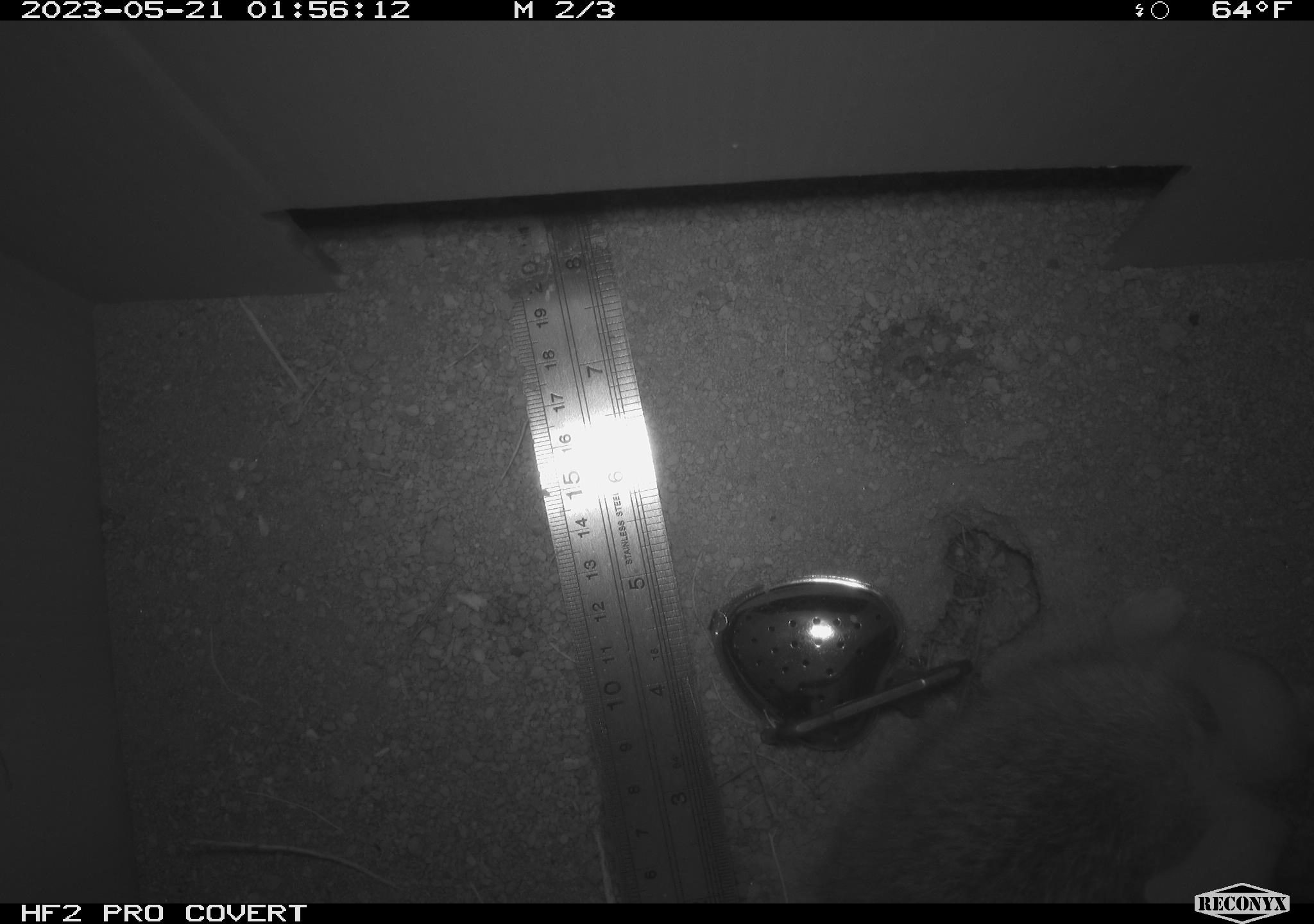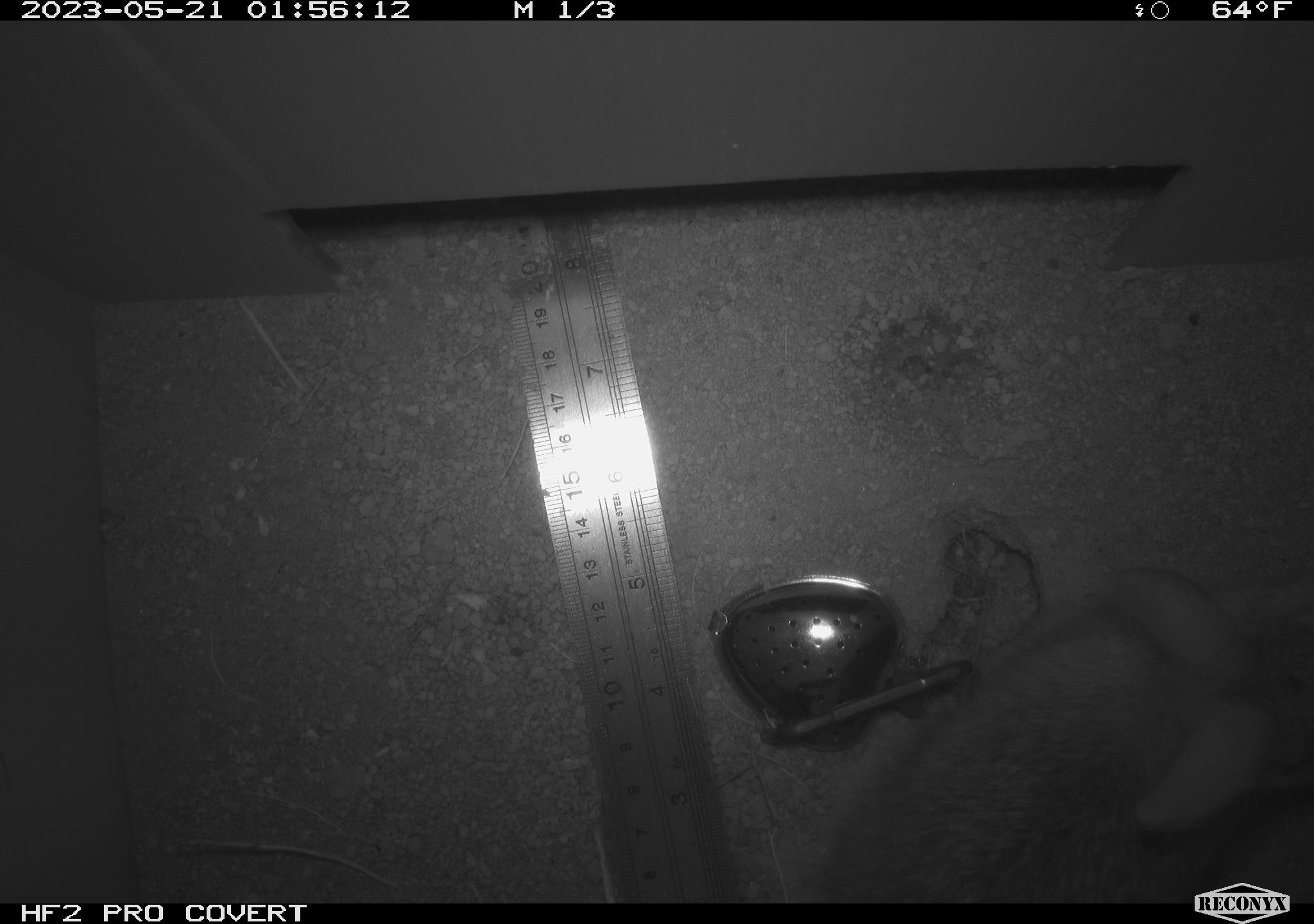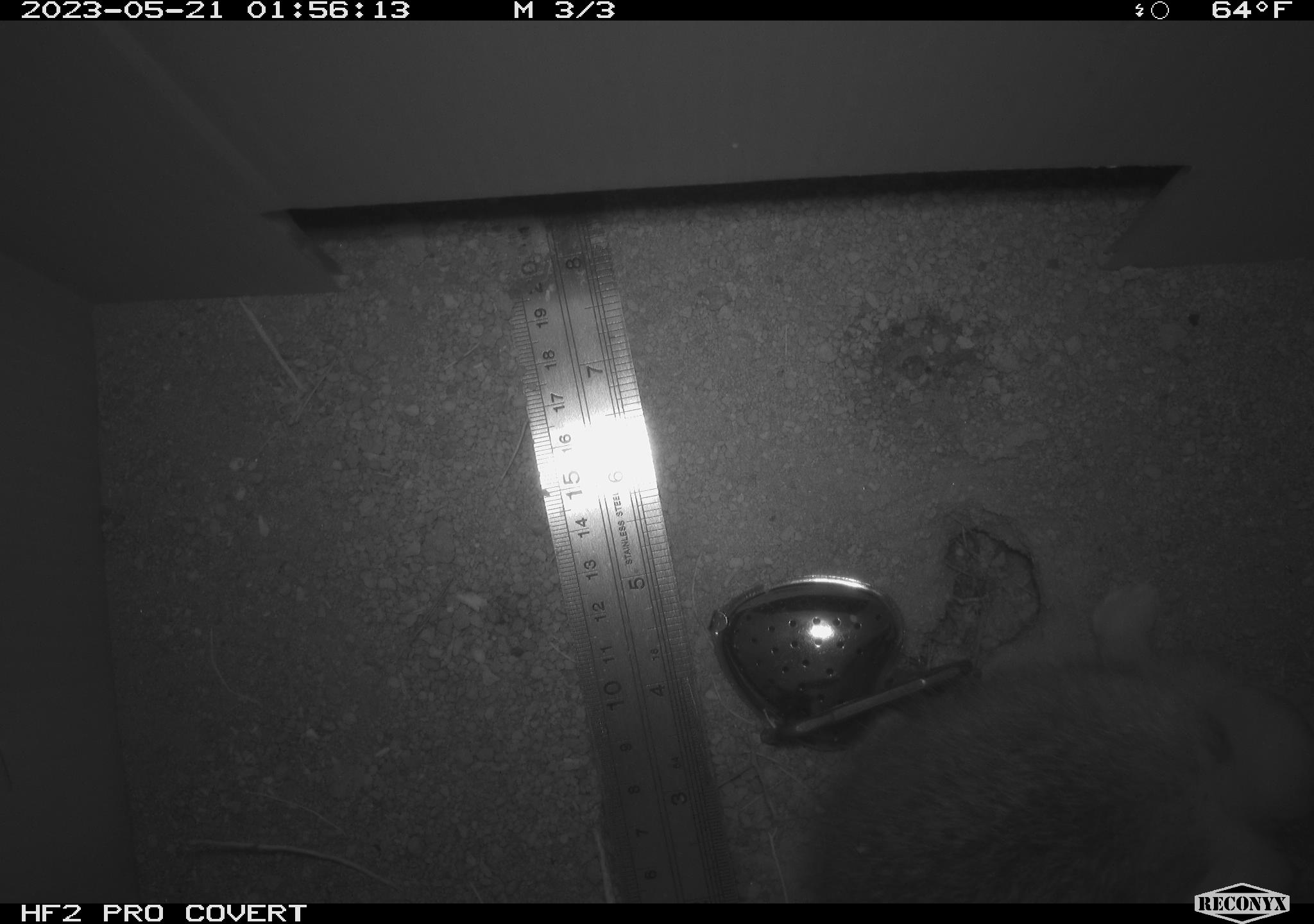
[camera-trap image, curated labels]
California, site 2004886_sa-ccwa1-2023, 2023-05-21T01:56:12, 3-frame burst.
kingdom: Animalia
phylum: Chordata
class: Mammalia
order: Lagomorpha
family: Leporidae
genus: Sylvilagus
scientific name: Sylvilagus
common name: cottontail rabbits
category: sylvilagus species